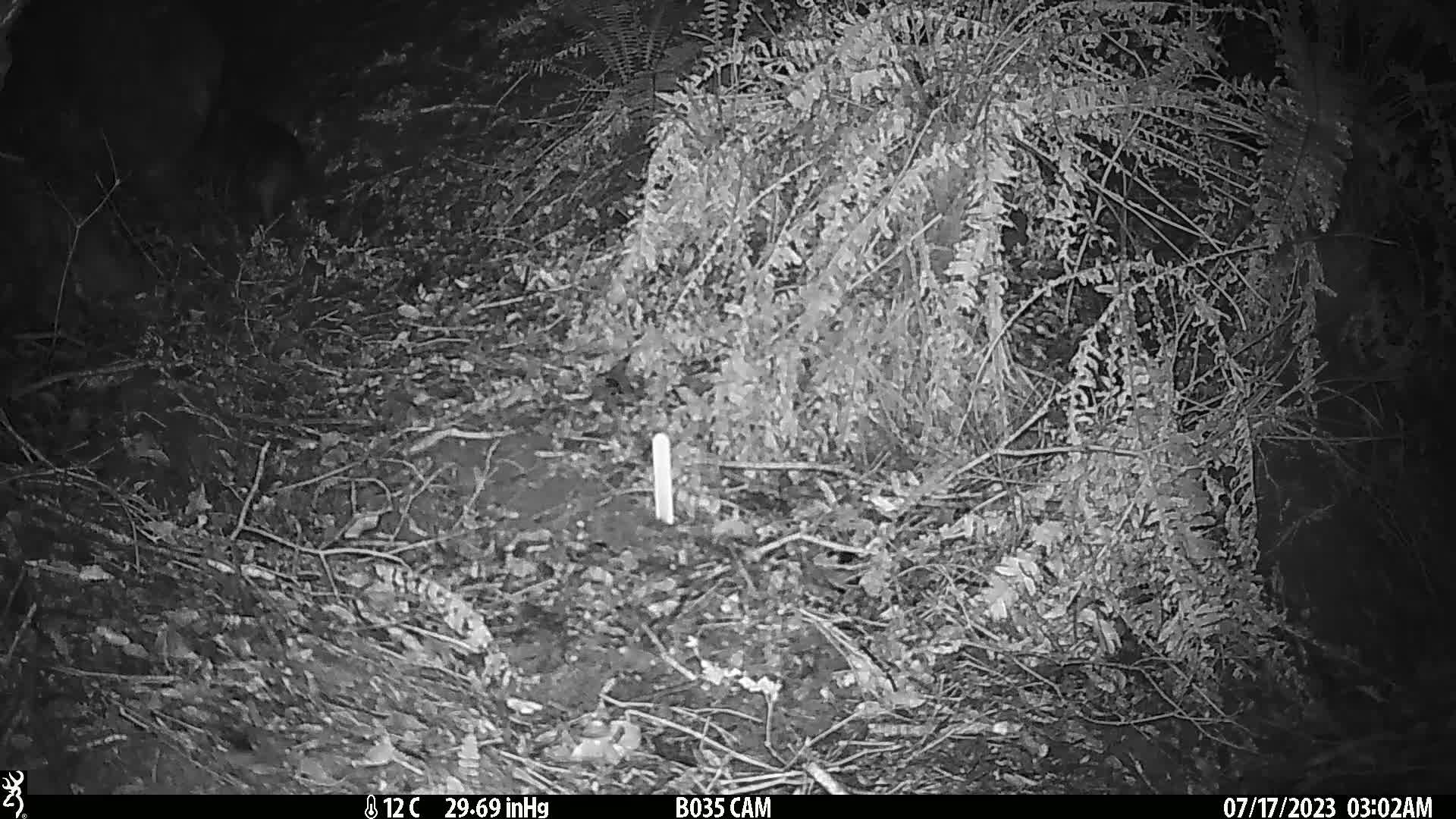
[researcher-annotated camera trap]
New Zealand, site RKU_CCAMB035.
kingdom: Animalia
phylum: Chordata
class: Mammalia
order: Carnivora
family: Felidae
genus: Felis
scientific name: Felis catus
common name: domestic cat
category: cat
Cat (domestic cat) (Felis catus).